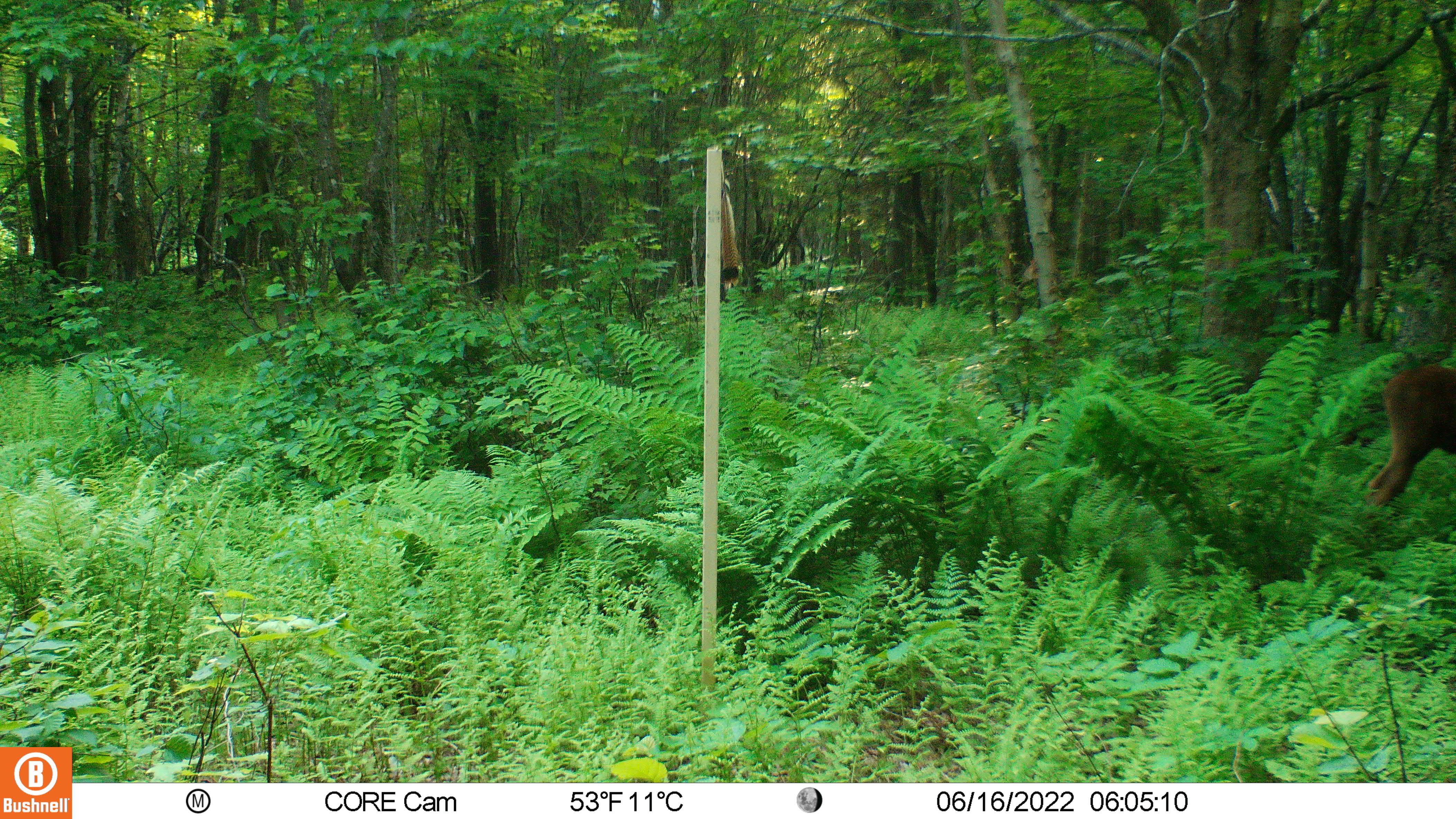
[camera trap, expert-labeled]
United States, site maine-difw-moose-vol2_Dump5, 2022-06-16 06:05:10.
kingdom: Animalia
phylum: Chordata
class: Mammalia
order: Artiodactyla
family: Cervidae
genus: Alces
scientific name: Alces alces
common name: moose